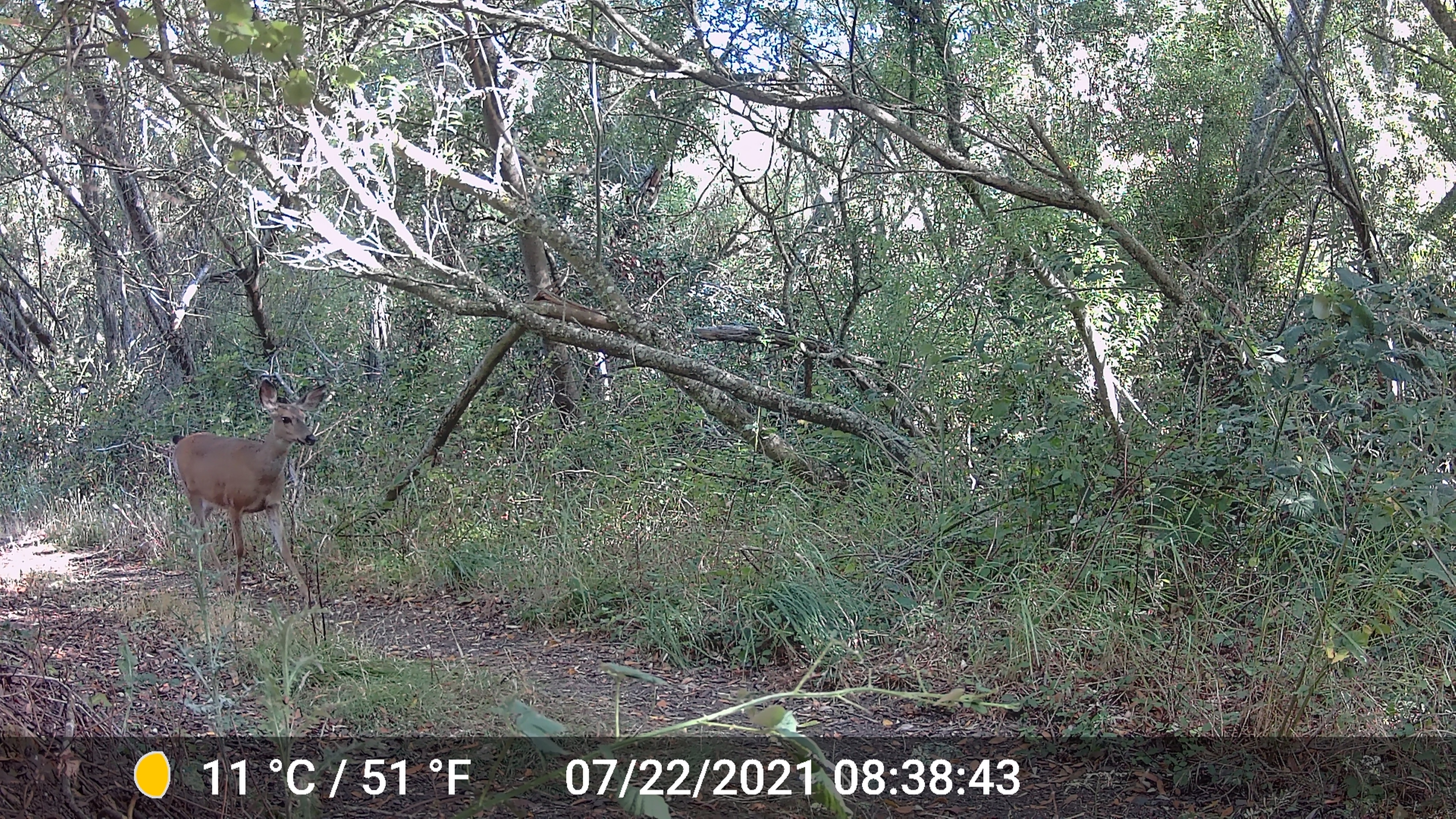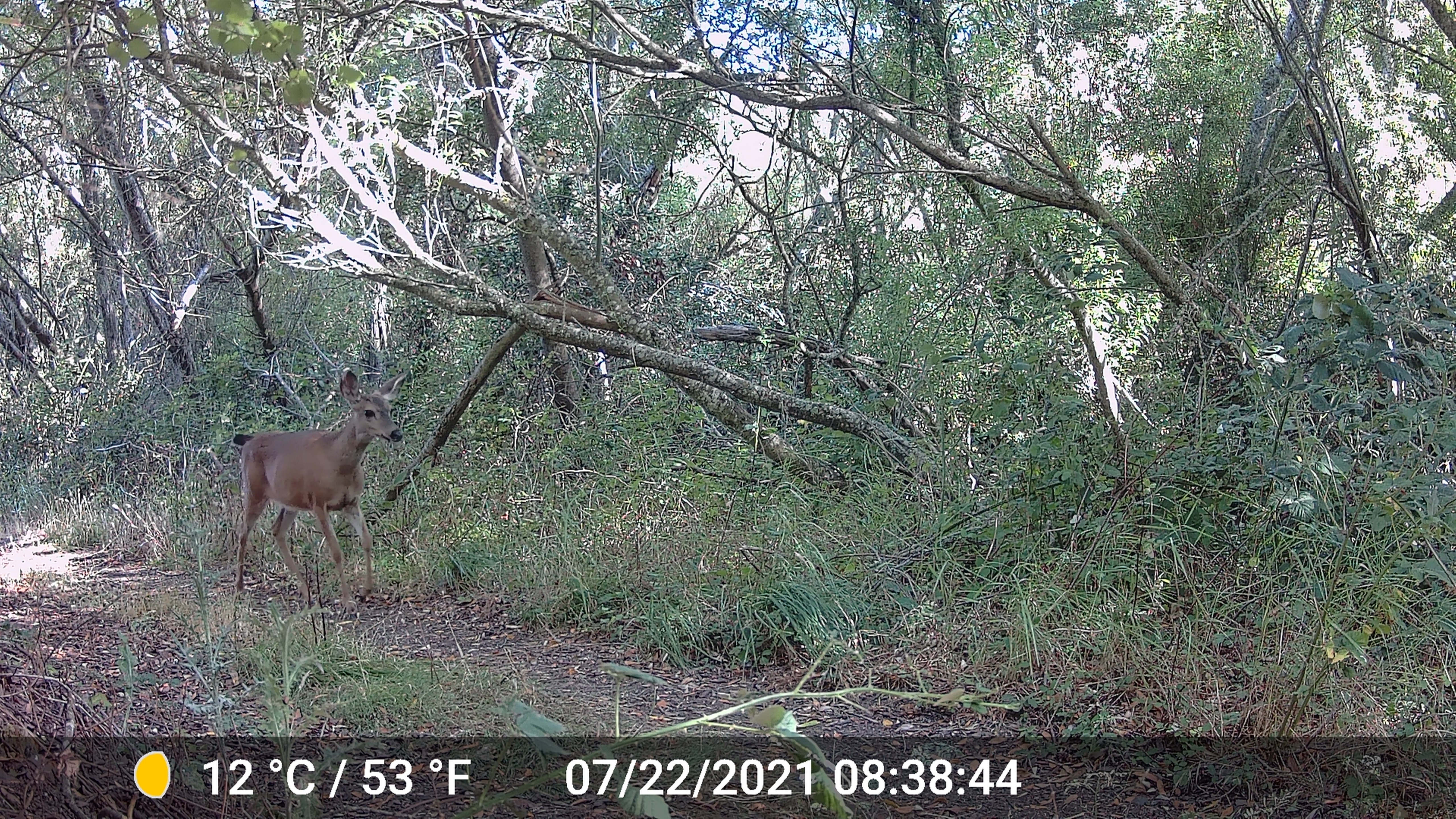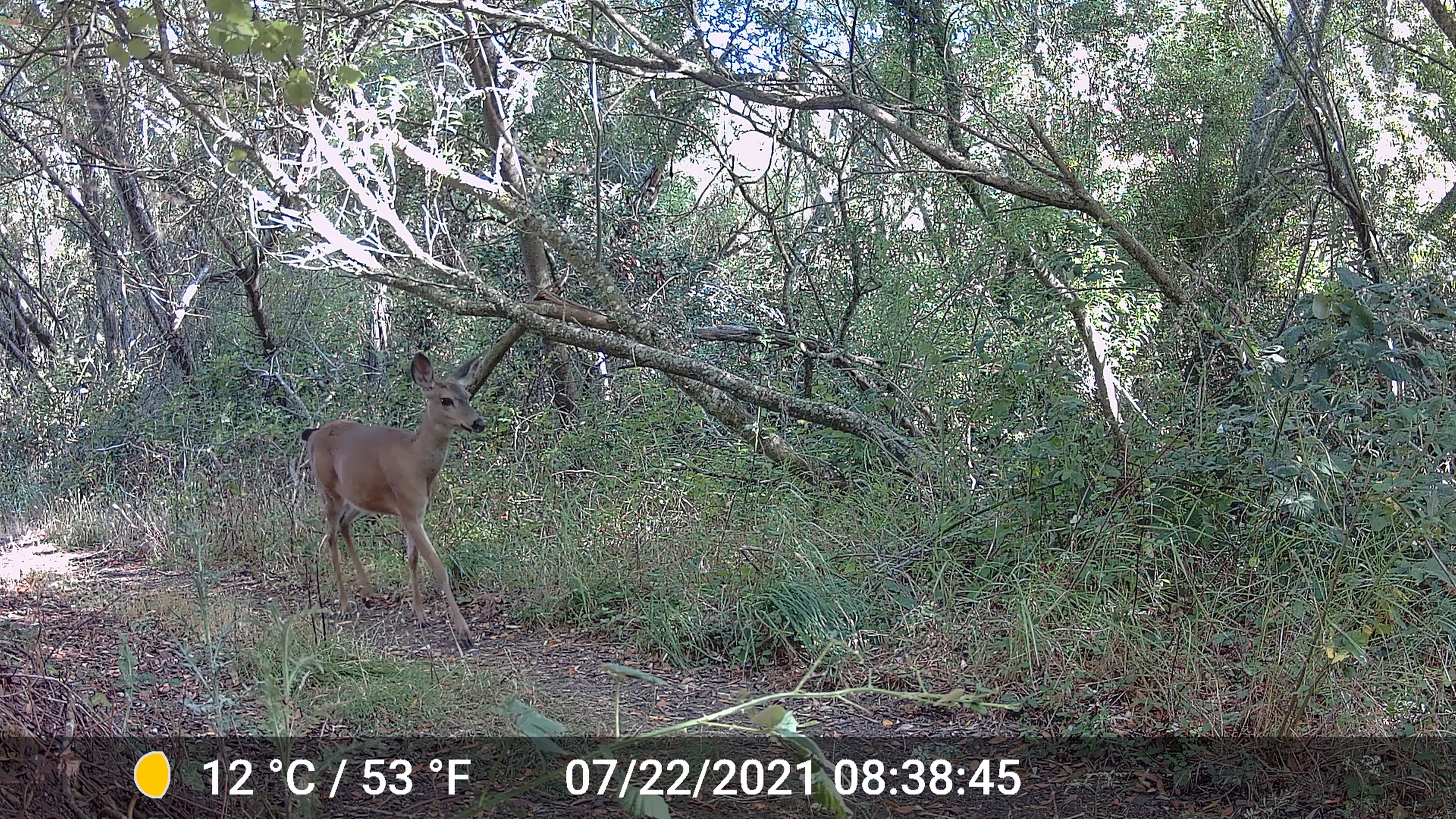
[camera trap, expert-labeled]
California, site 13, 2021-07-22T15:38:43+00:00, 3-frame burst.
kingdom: Animalia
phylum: Chordata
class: Mammalia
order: Artiodactyla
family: Cervidae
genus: Odocoileus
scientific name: Odocoileus hemionus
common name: mule deer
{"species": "mule deer (Odocoileus hemionus)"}